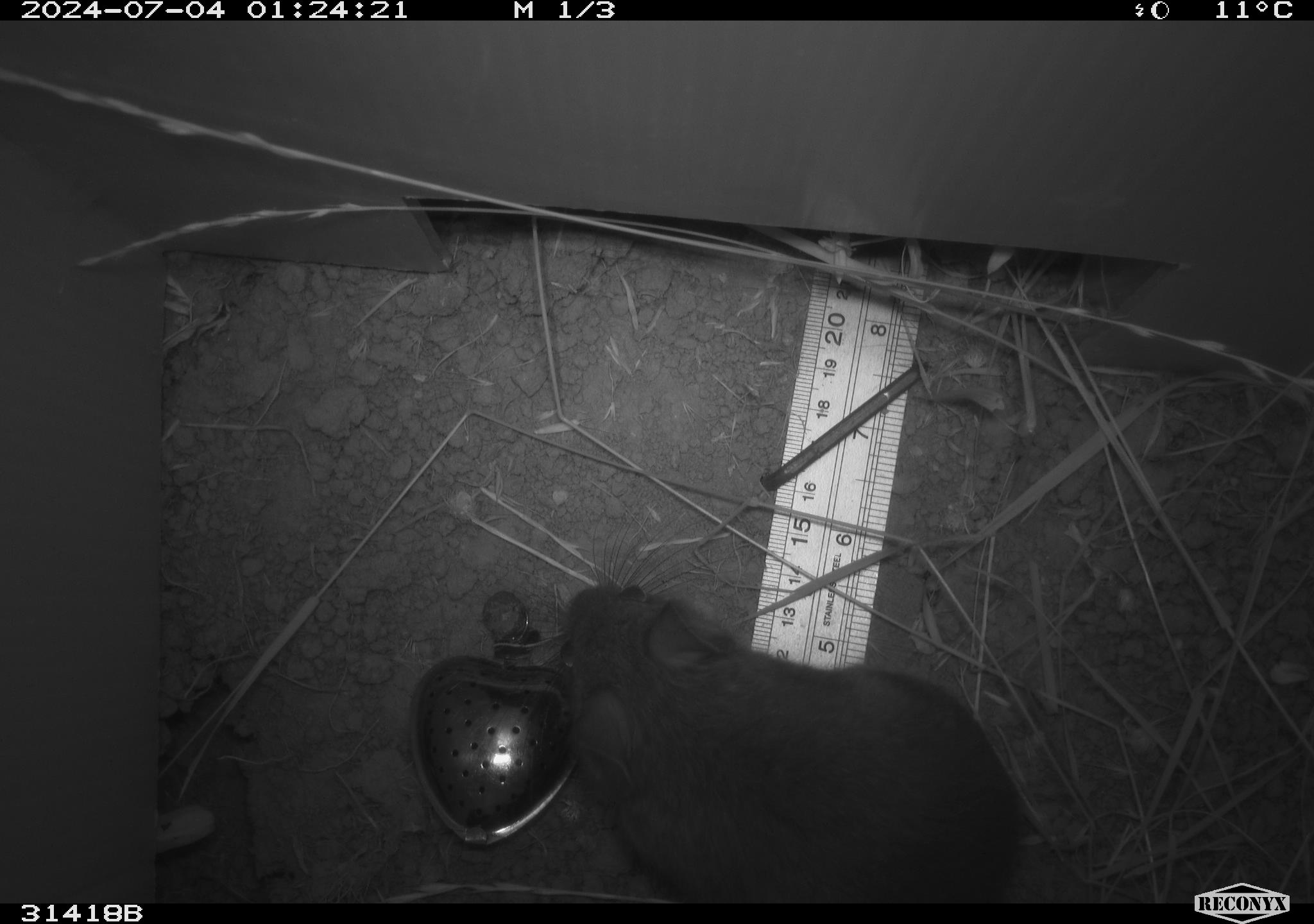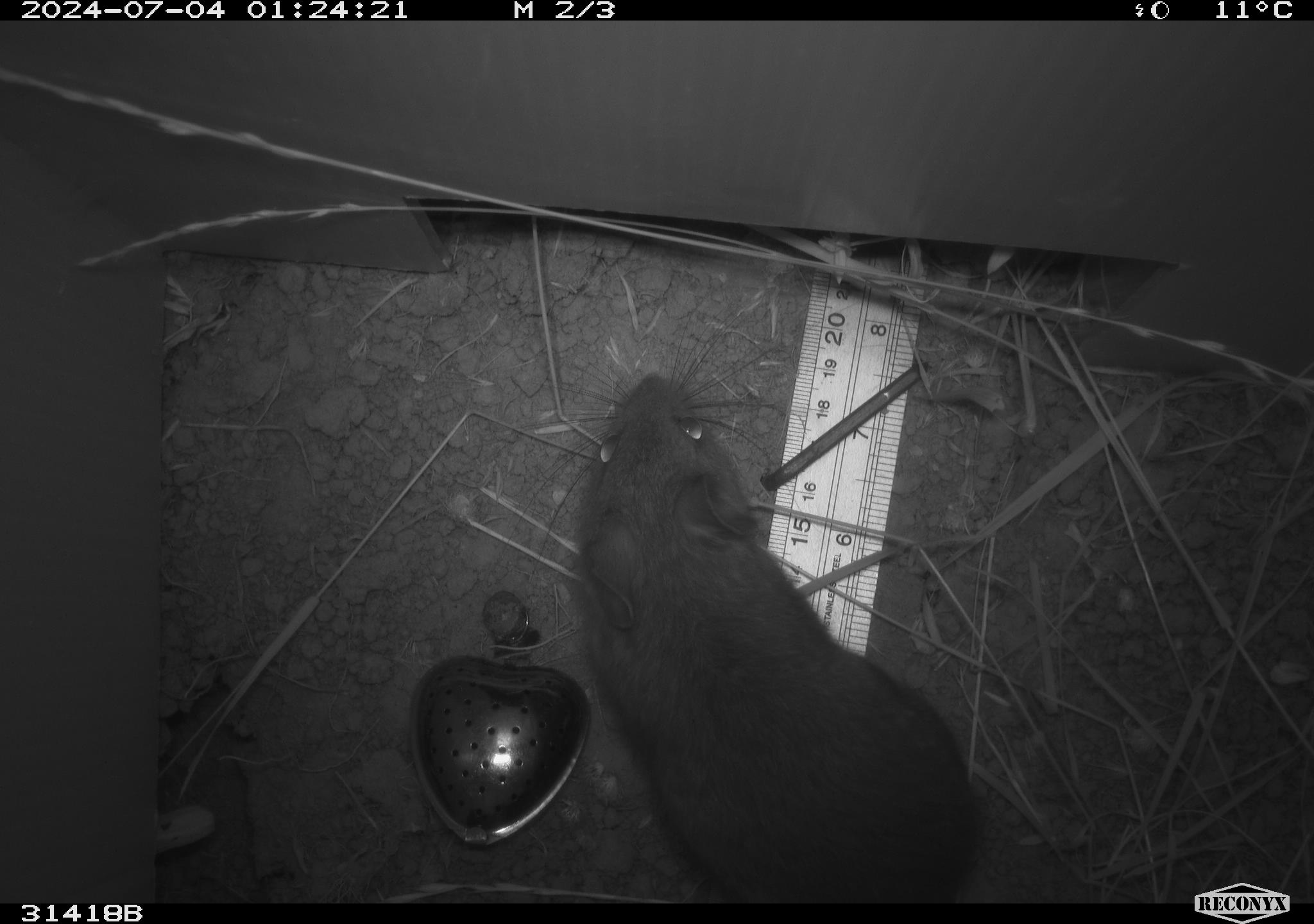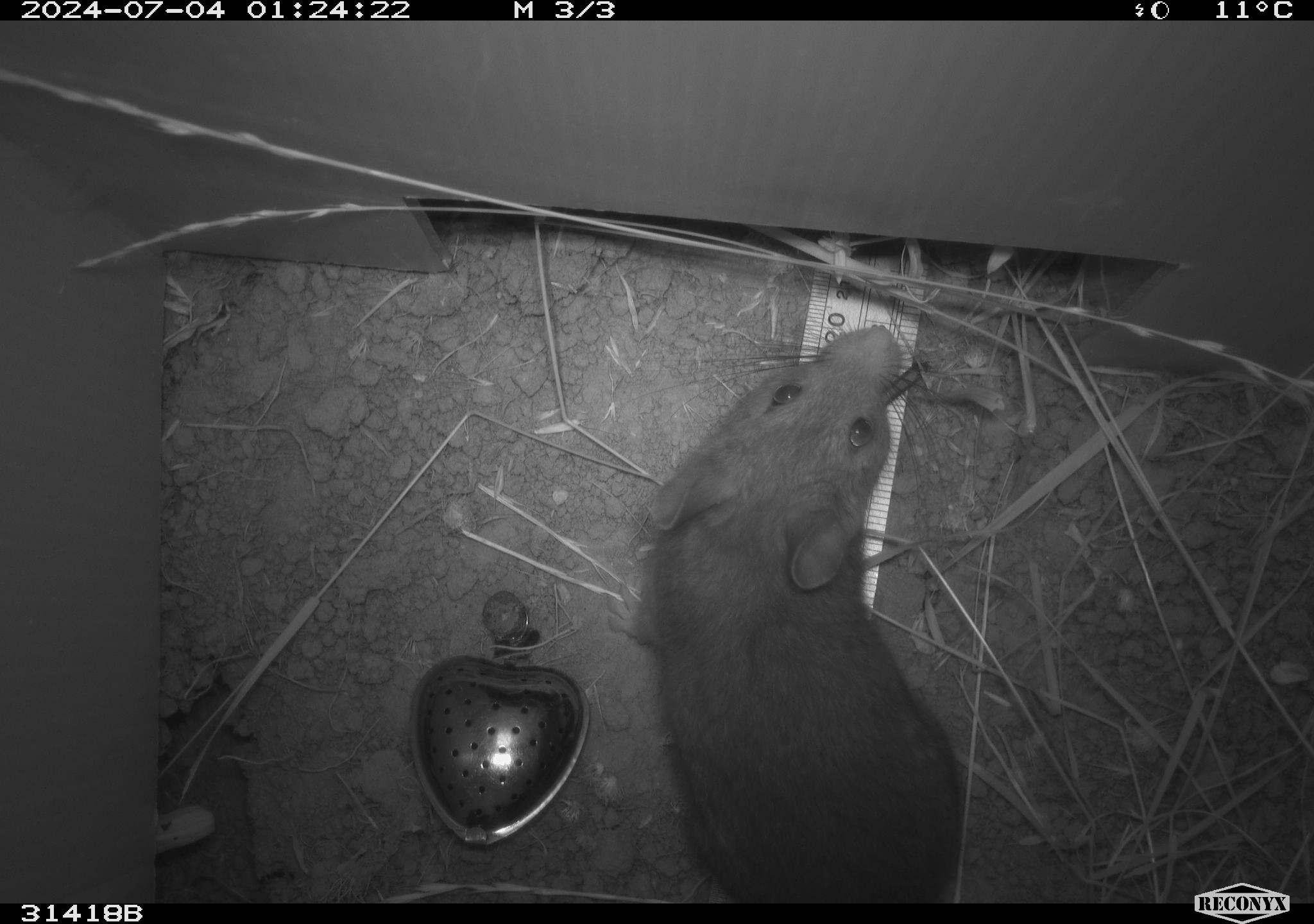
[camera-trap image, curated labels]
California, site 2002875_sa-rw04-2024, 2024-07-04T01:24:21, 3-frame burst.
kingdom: Animalia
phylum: Chordata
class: Mammalia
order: Rodentia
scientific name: Rodentia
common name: rodent